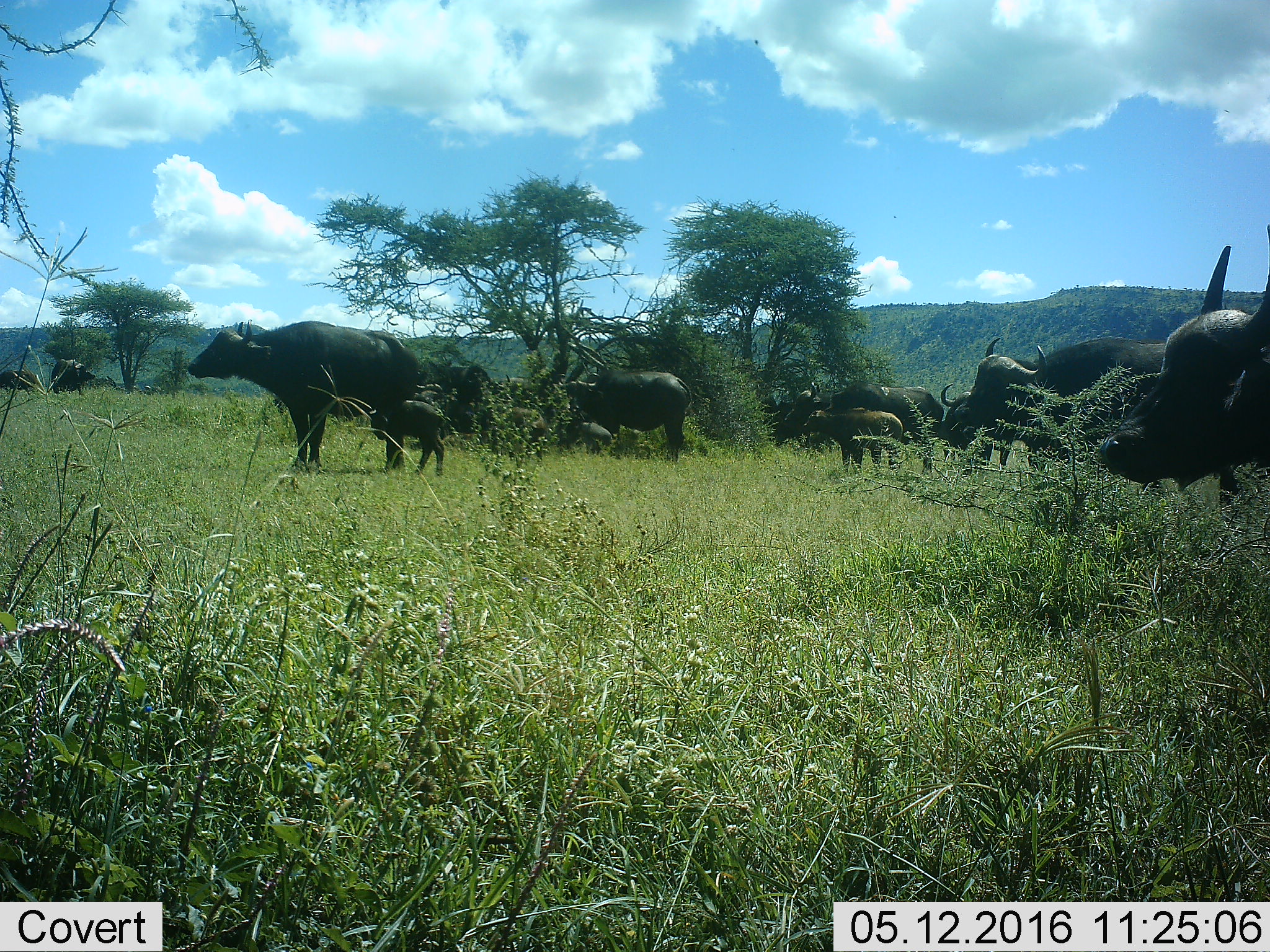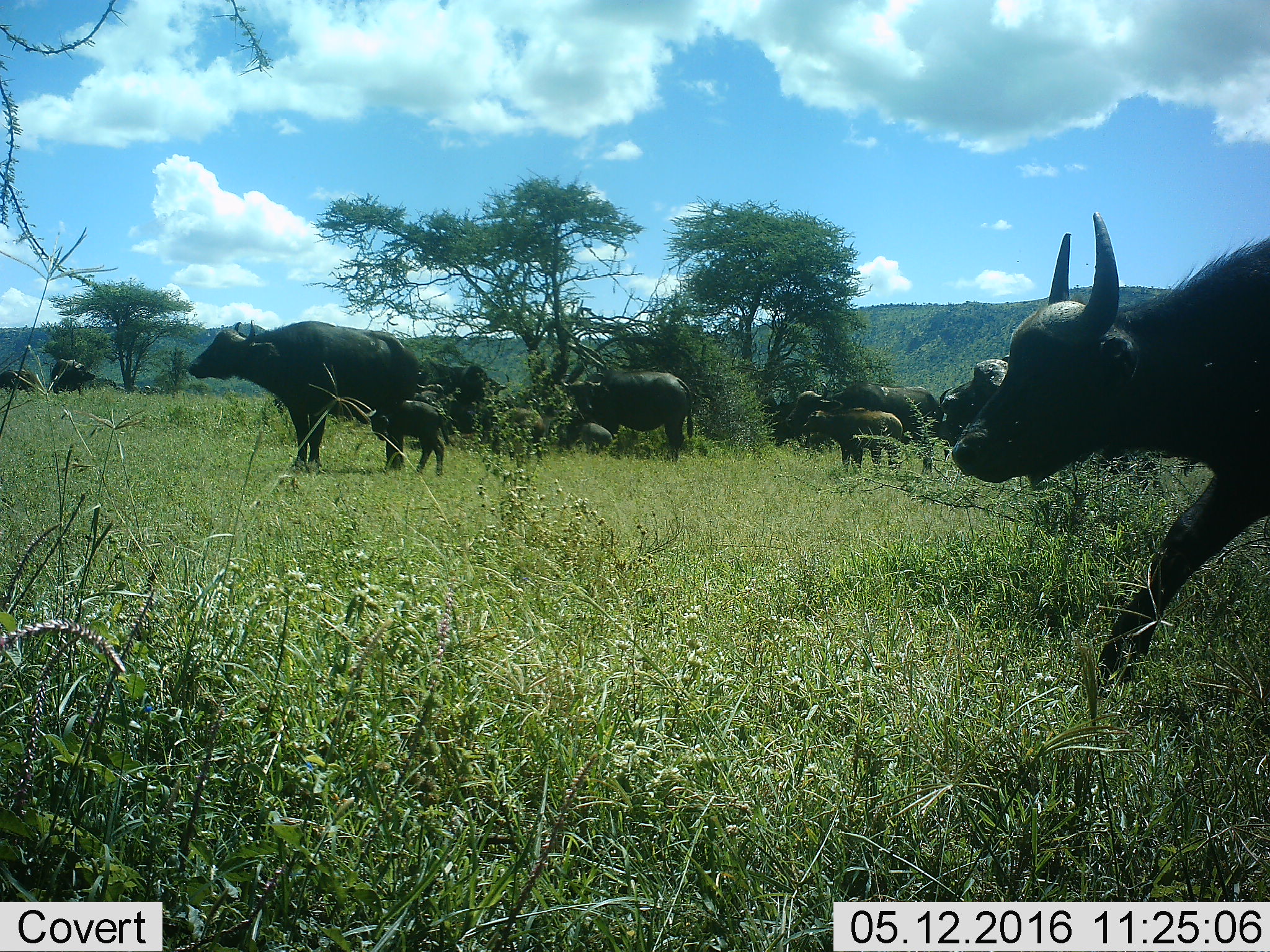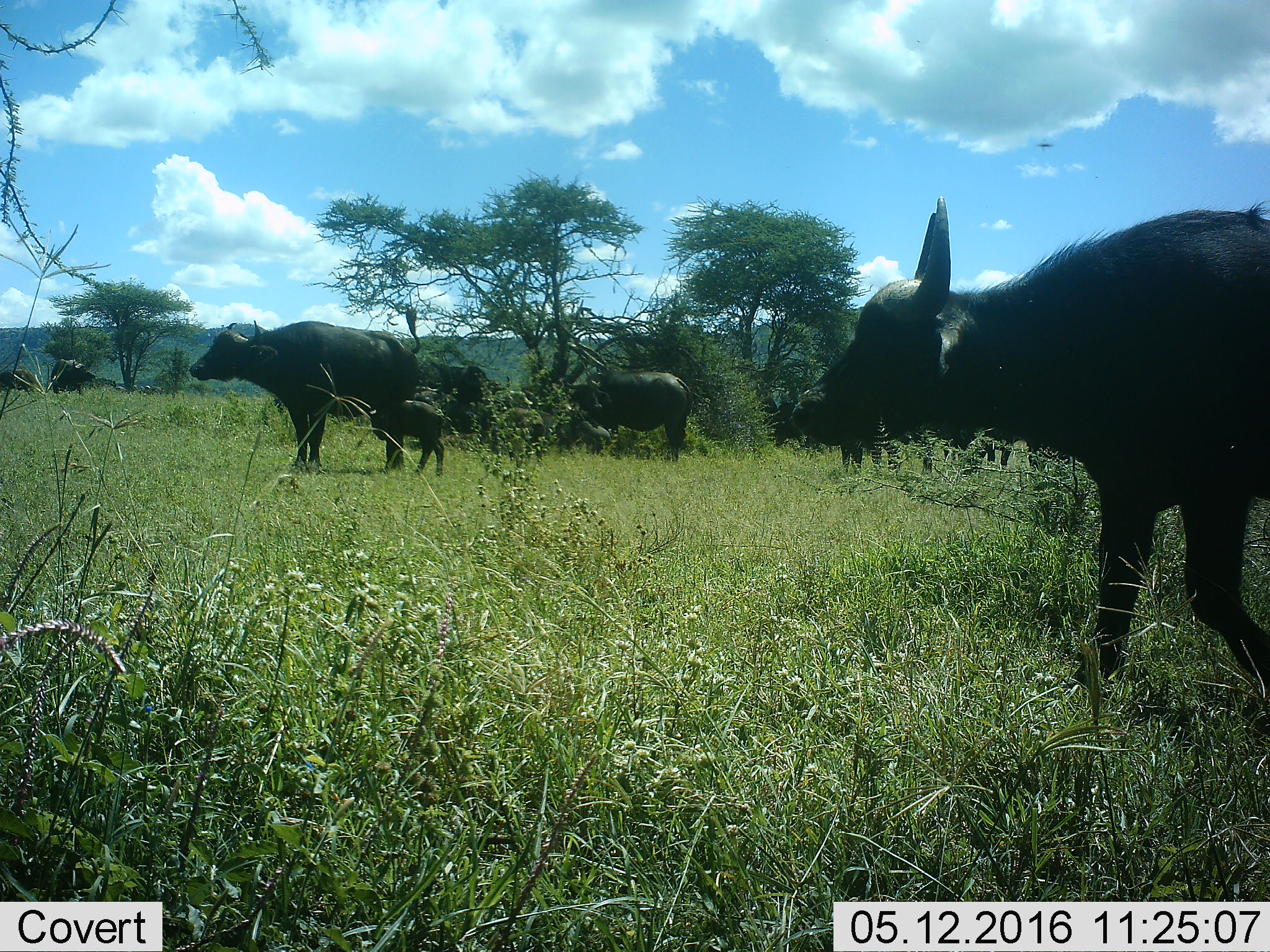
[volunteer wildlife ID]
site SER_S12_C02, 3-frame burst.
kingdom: Animalia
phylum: Chordata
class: Mammalia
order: Artiodactyla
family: Bovidae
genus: Syncerus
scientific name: Syncerus caffer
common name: african buffalo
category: buffalo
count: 11-50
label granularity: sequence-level